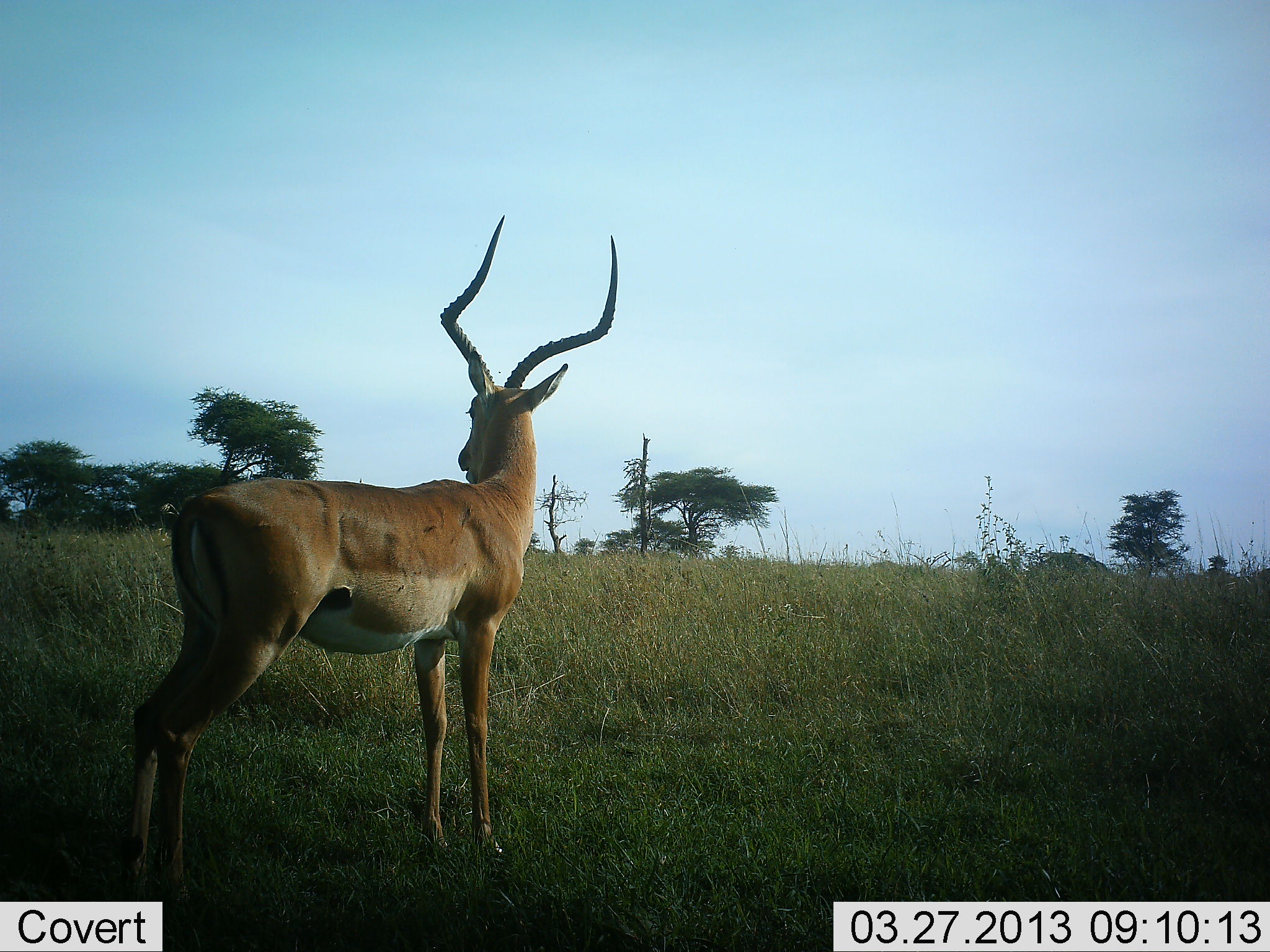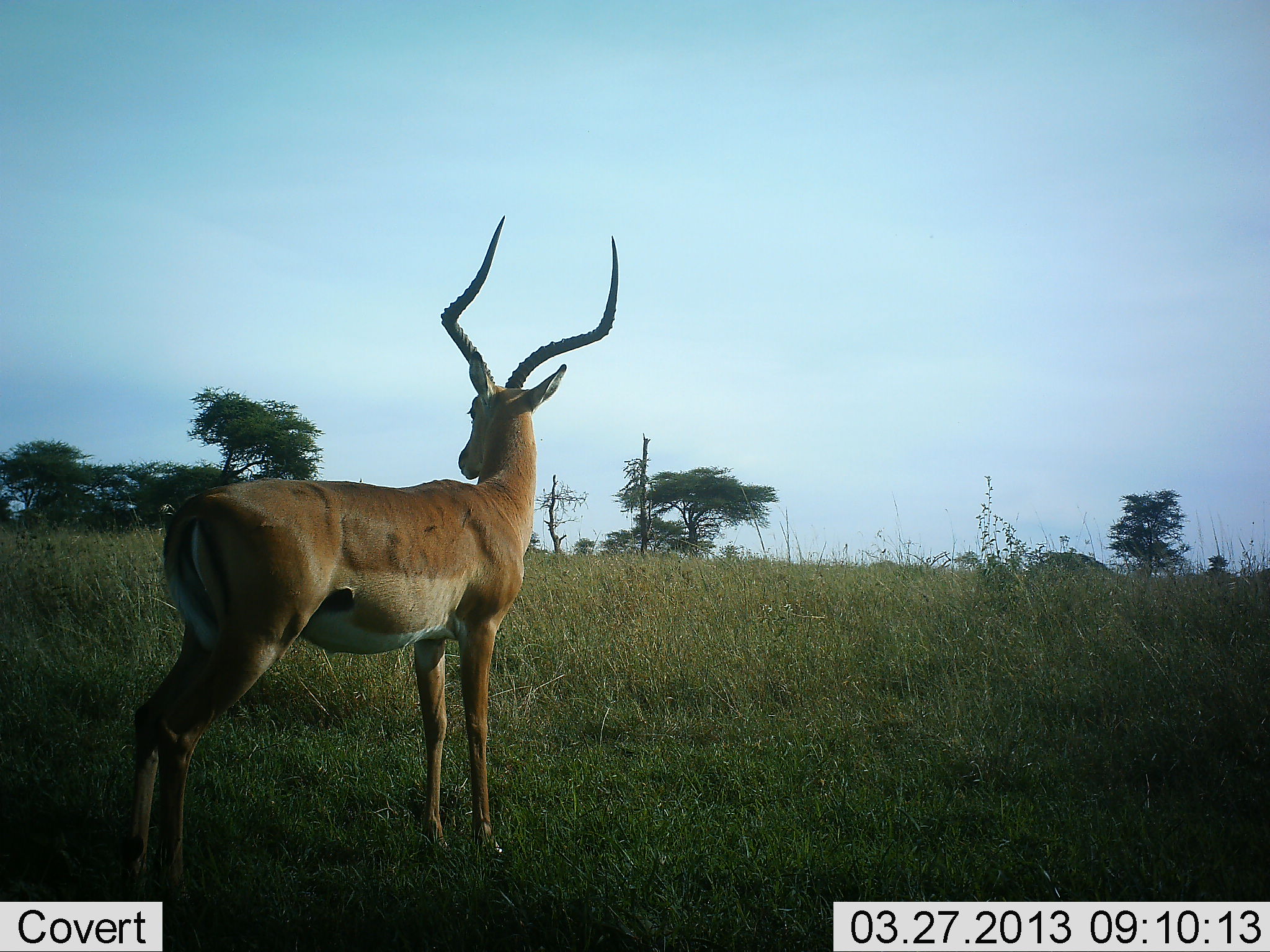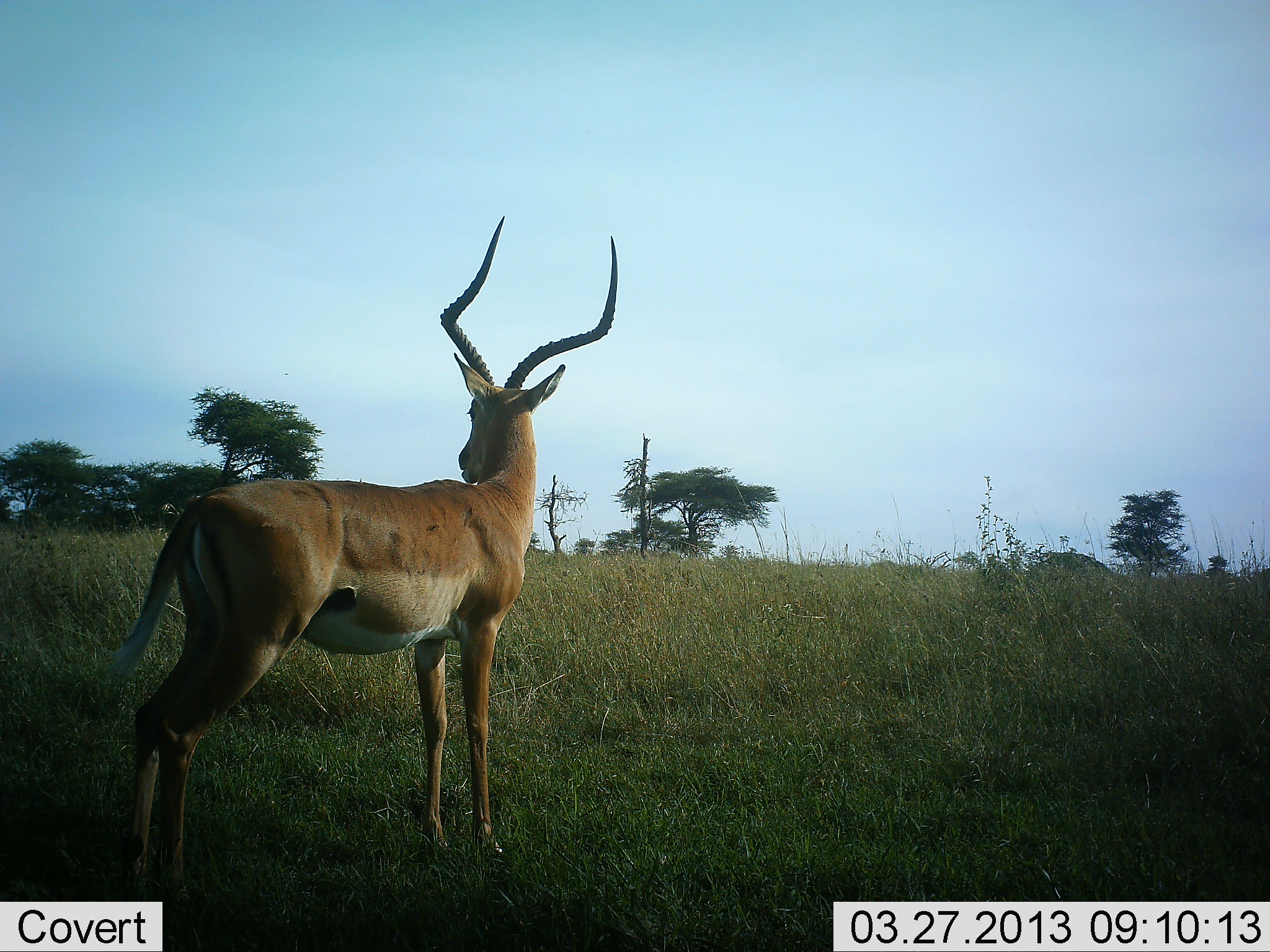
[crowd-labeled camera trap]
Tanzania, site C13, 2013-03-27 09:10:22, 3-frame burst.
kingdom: Animalia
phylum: Chordata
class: Mammalia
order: Artiodactyla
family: Bovidae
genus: Aepyceros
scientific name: Aepyceros melampus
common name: impala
Impala (Aepyceros melampus), count 1. Behavior (volunteer vote fractions): standing 92%, resting 0%, moving 0%, interacting 0%. Young present (vote fraction): 0%. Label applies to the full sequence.